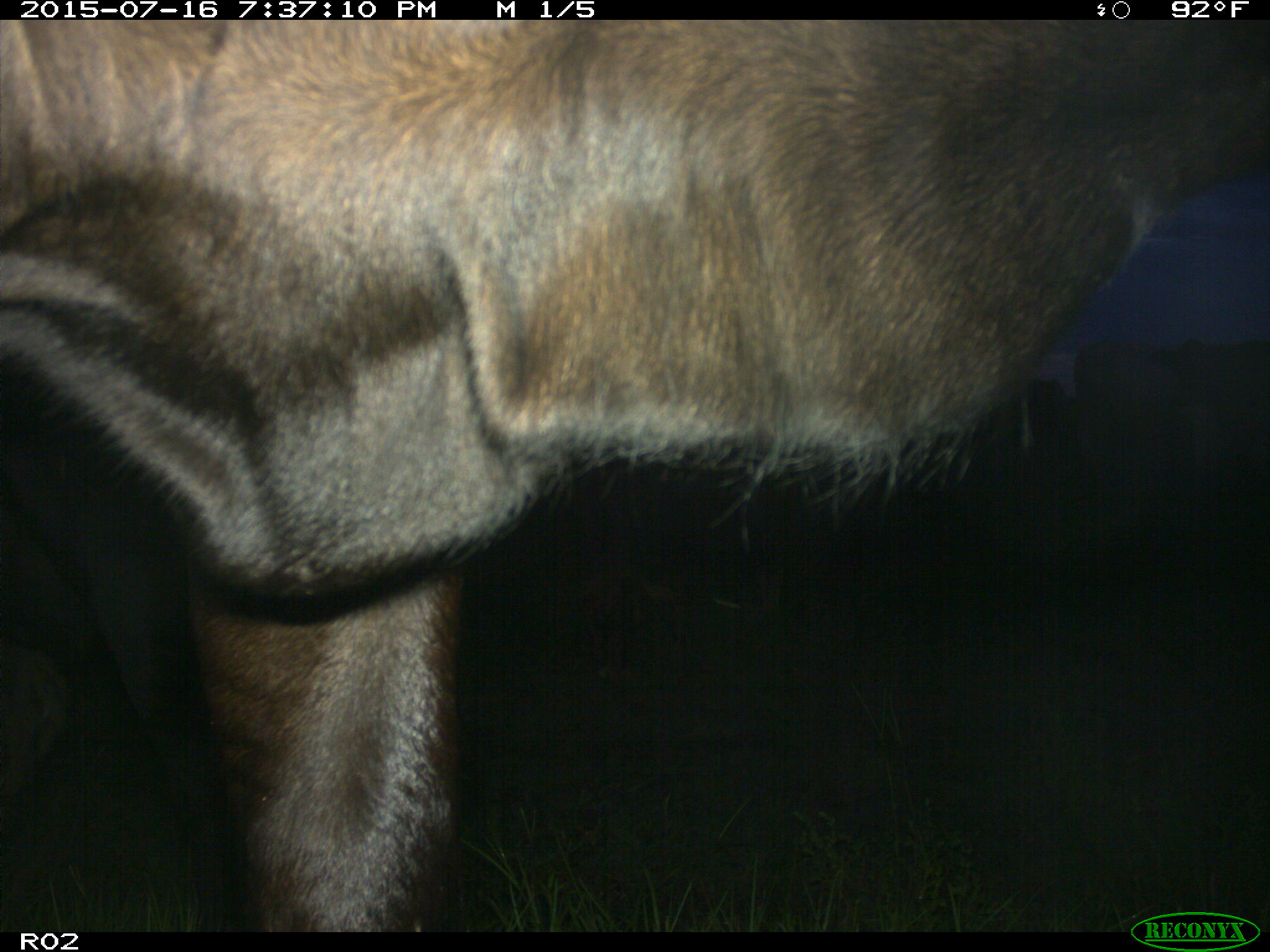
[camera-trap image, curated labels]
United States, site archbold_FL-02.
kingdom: Animalia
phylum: Chordata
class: Mammalia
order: Artiodactyla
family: Bovidae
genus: Bos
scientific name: Bos taurus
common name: domestic cow